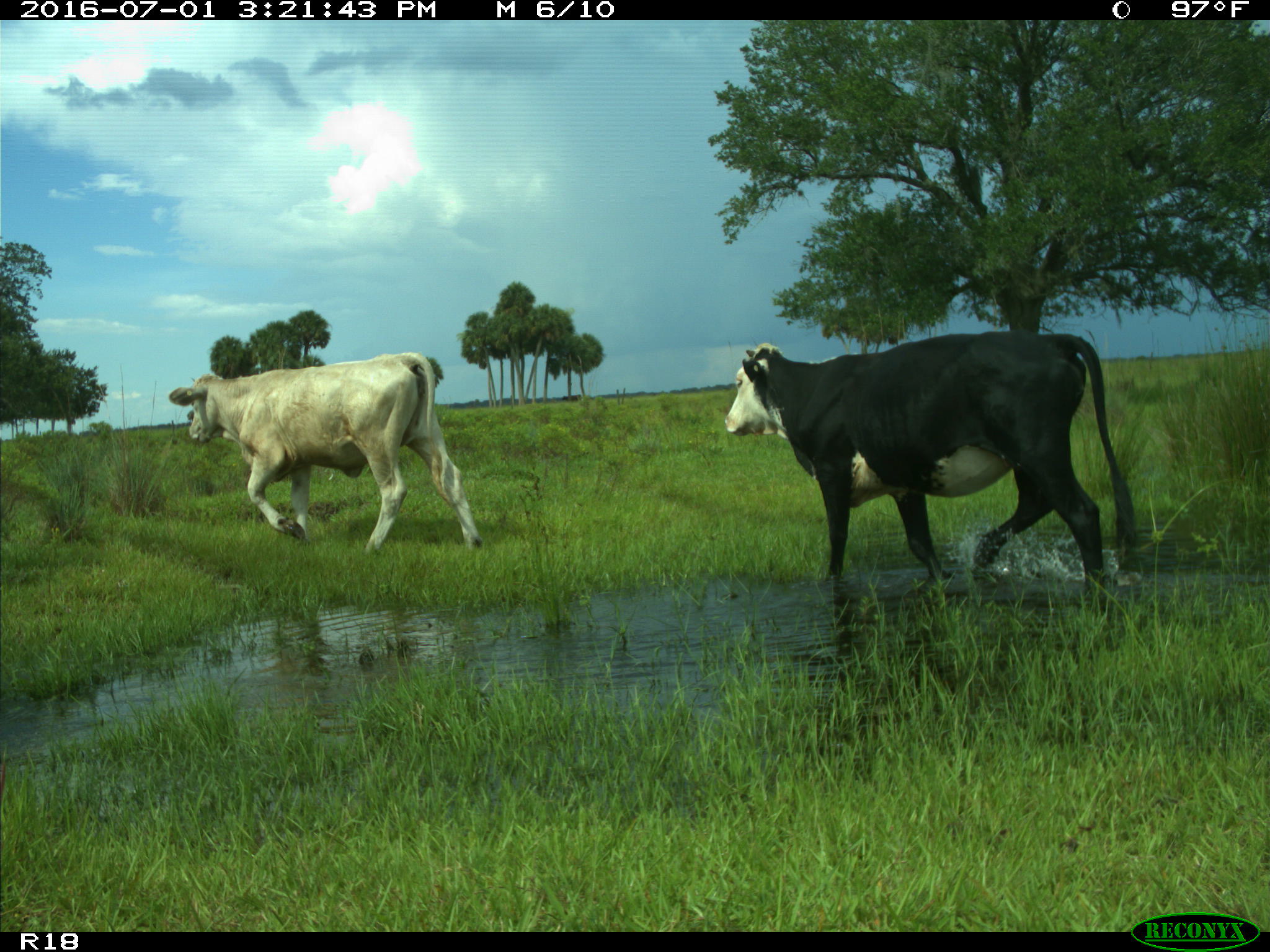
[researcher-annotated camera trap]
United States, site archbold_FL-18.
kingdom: Animalia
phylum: Chordata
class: Mammalia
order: Artiodactyla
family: Bovidae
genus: Bos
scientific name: Bos taurus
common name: domestic cow